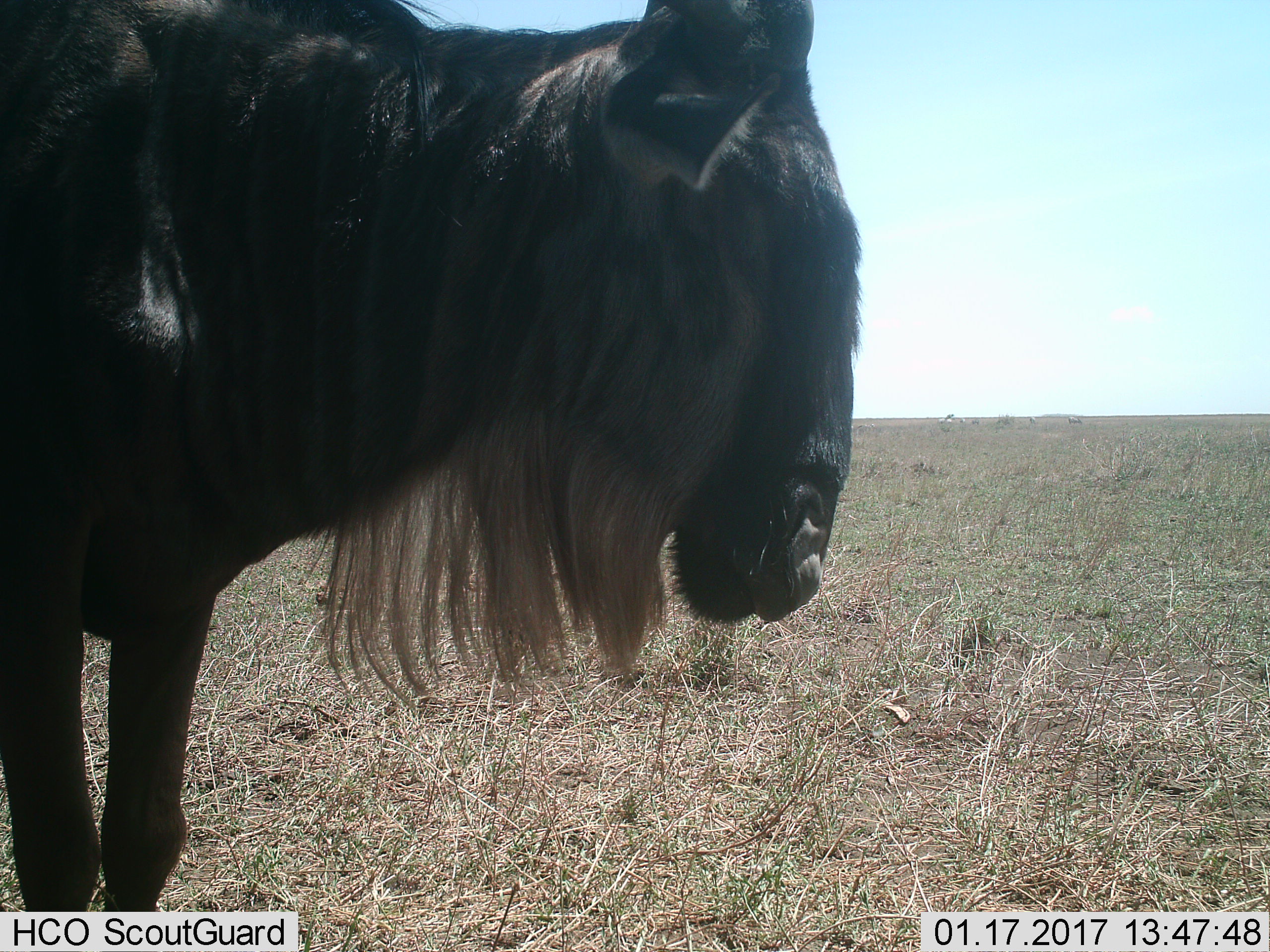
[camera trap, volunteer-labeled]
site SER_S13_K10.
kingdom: Animalia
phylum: Chordata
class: Mammalia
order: Artiodactyla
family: Bovidae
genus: Connochaetes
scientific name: Connochaetes taurinus taurinus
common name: blue wildebeest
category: wildebeestblue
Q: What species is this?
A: Wildebeestblue (blue wildebeest) (Connochaetes taurinus taurinus).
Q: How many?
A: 1.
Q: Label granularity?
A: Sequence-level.